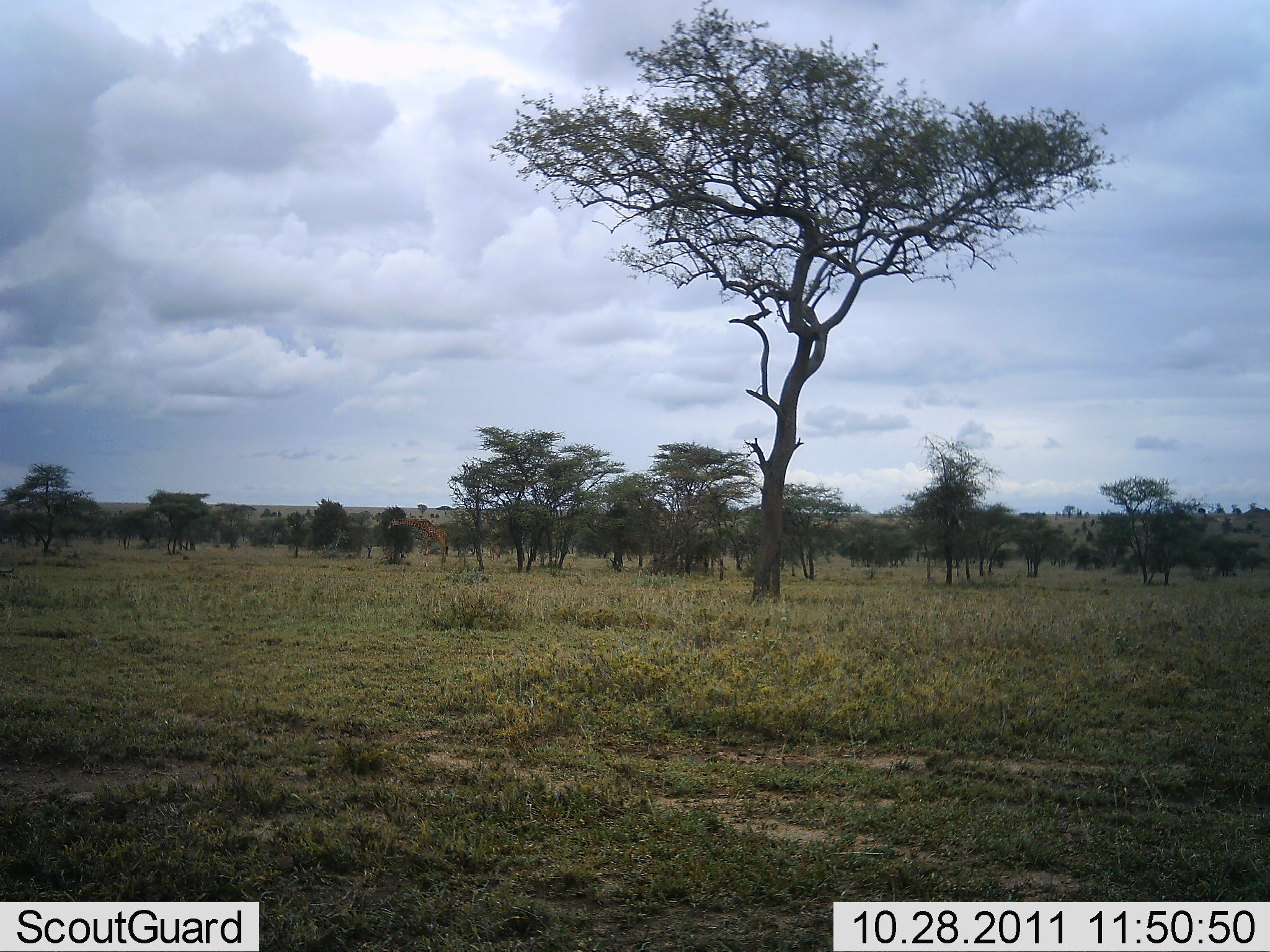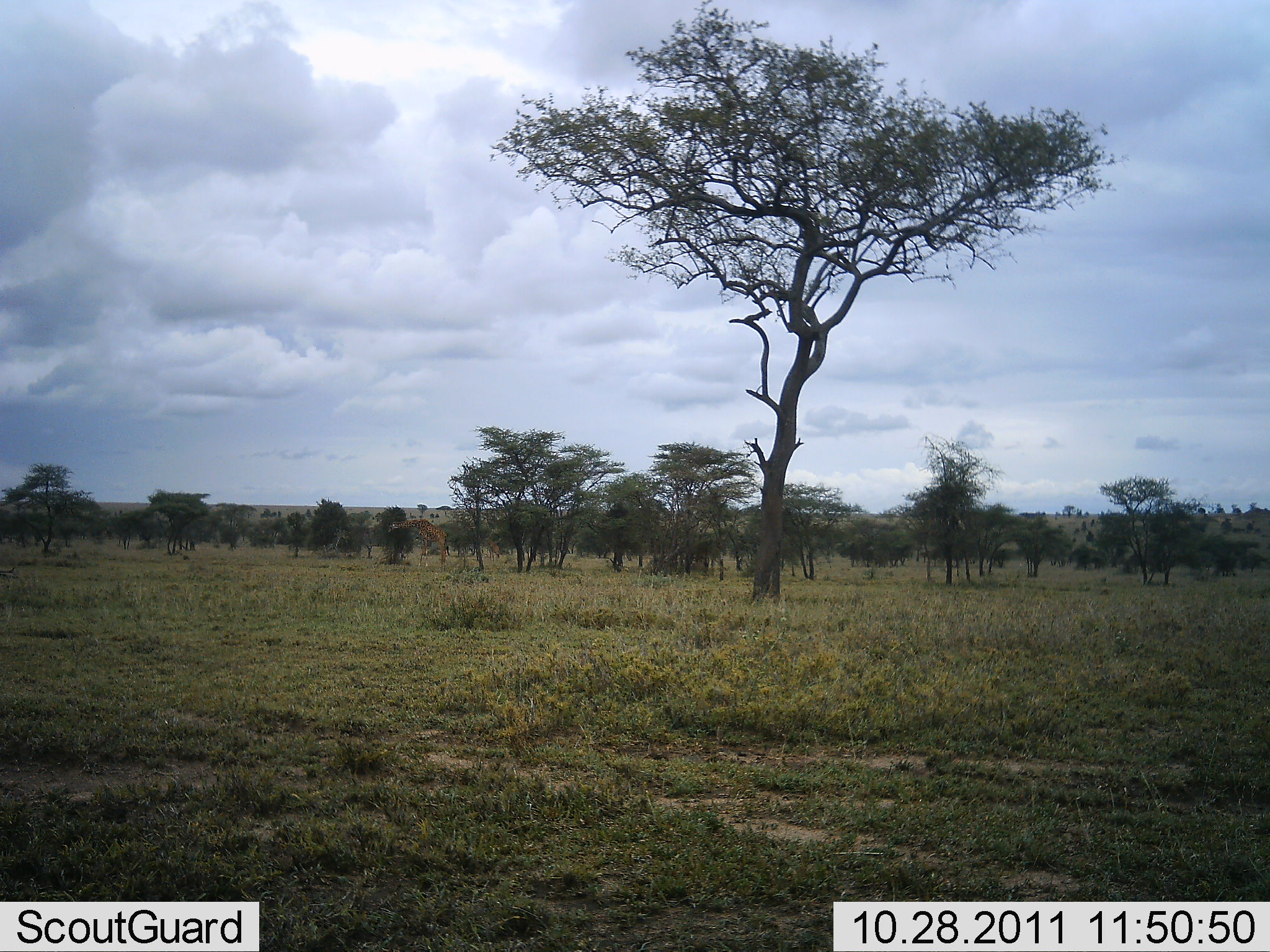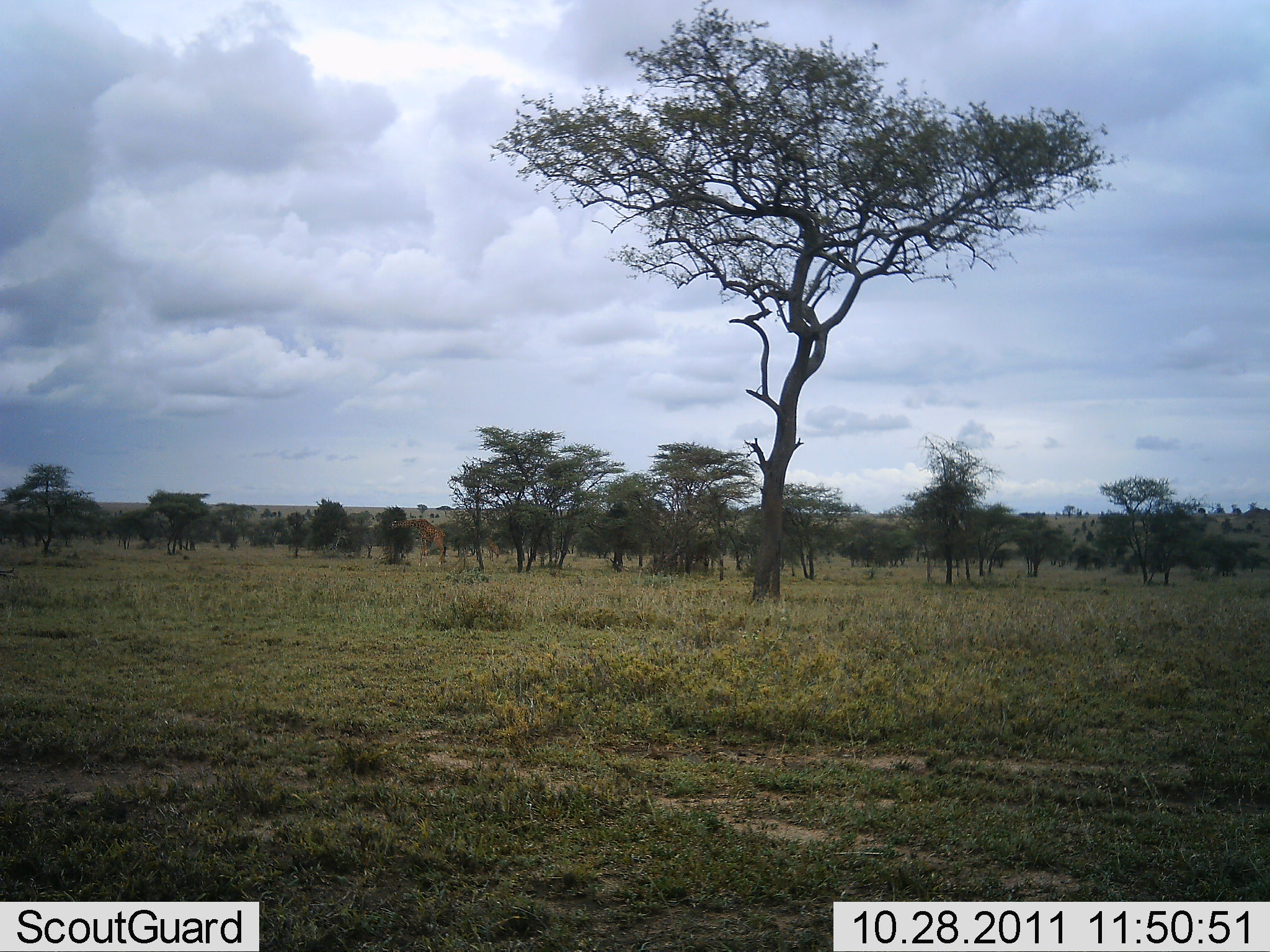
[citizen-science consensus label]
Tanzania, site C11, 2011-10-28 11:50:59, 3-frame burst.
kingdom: Animalia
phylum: Chordata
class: Mammalia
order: Artiodactyla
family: Giraffidae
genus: Giraffa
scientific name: Giraffa camelopardalis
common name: giraffe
Giraffe (Giraffa camelopardalis), count 1. Behavior (volunteer vote fractions): standing 36%, resting 0%, moving 9%, interacting 0%. Young present (vote fraction): 0%. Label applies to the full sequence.